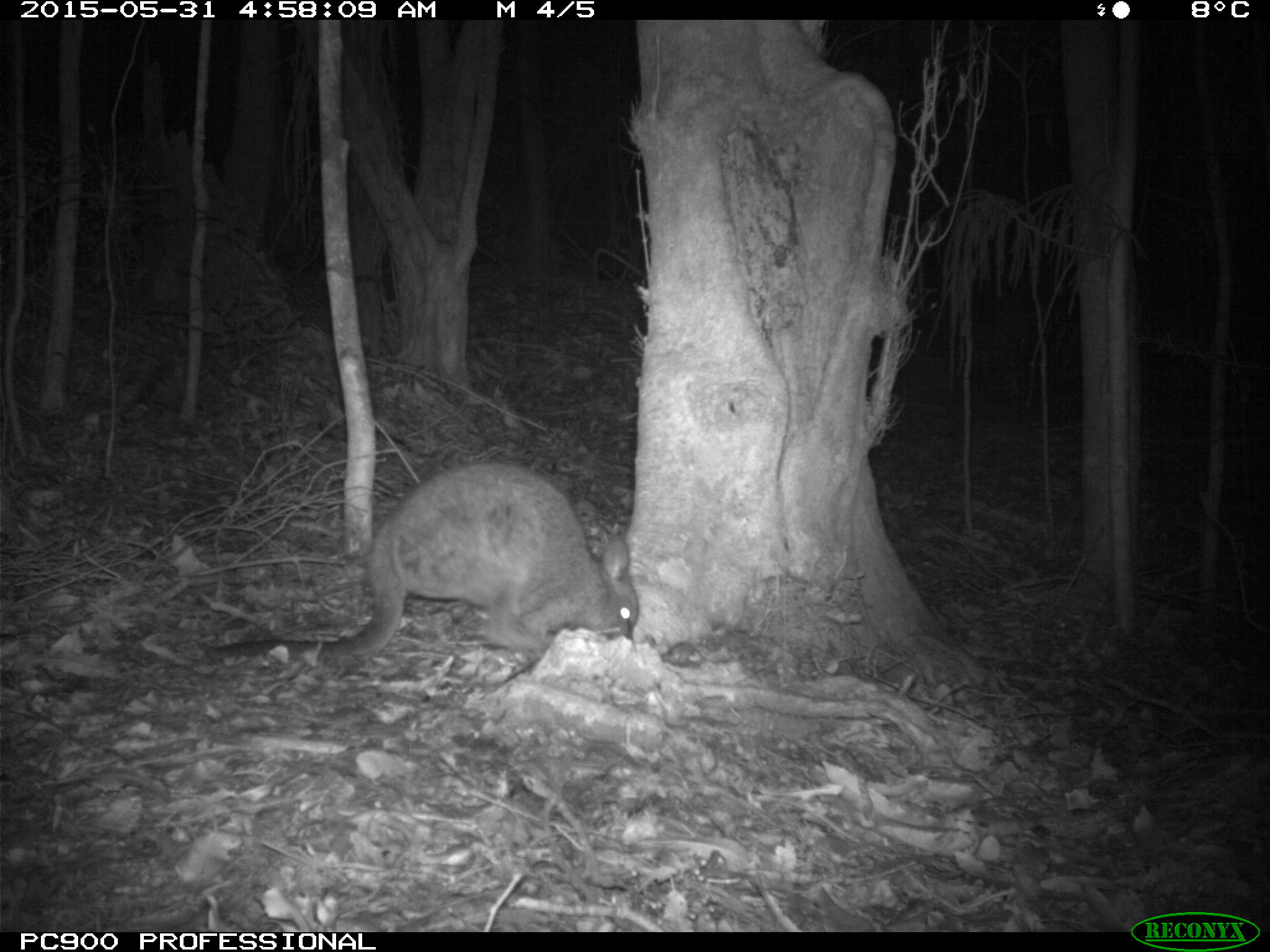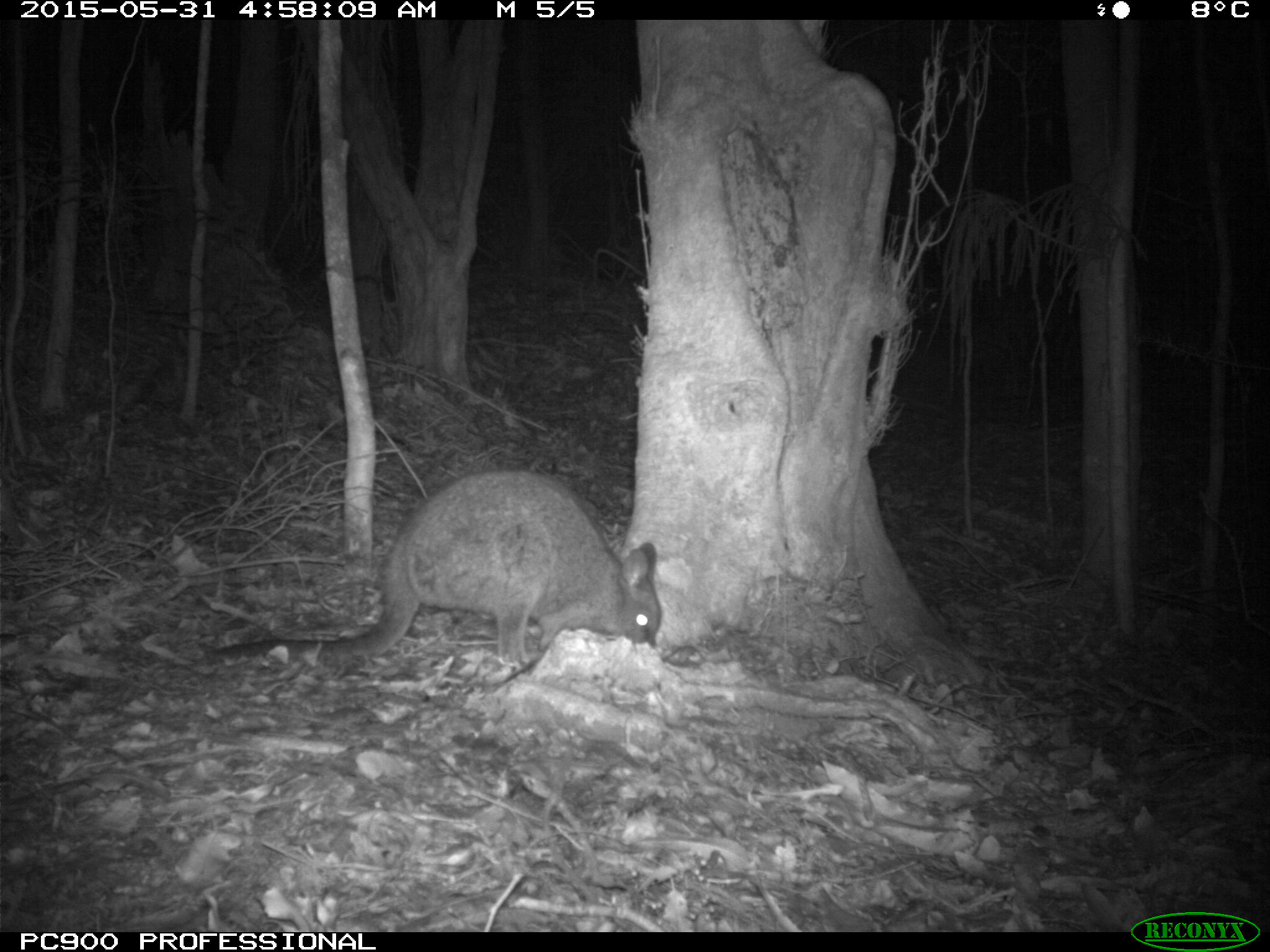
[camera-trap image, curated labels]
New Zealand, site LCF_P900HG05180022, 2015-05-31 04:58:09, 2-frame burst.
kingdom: Animalia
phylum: Chordata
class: Mammalia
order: Diprotodontia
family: Macropodidae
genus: Notamacropus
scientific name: Notamacropus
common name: wallaby